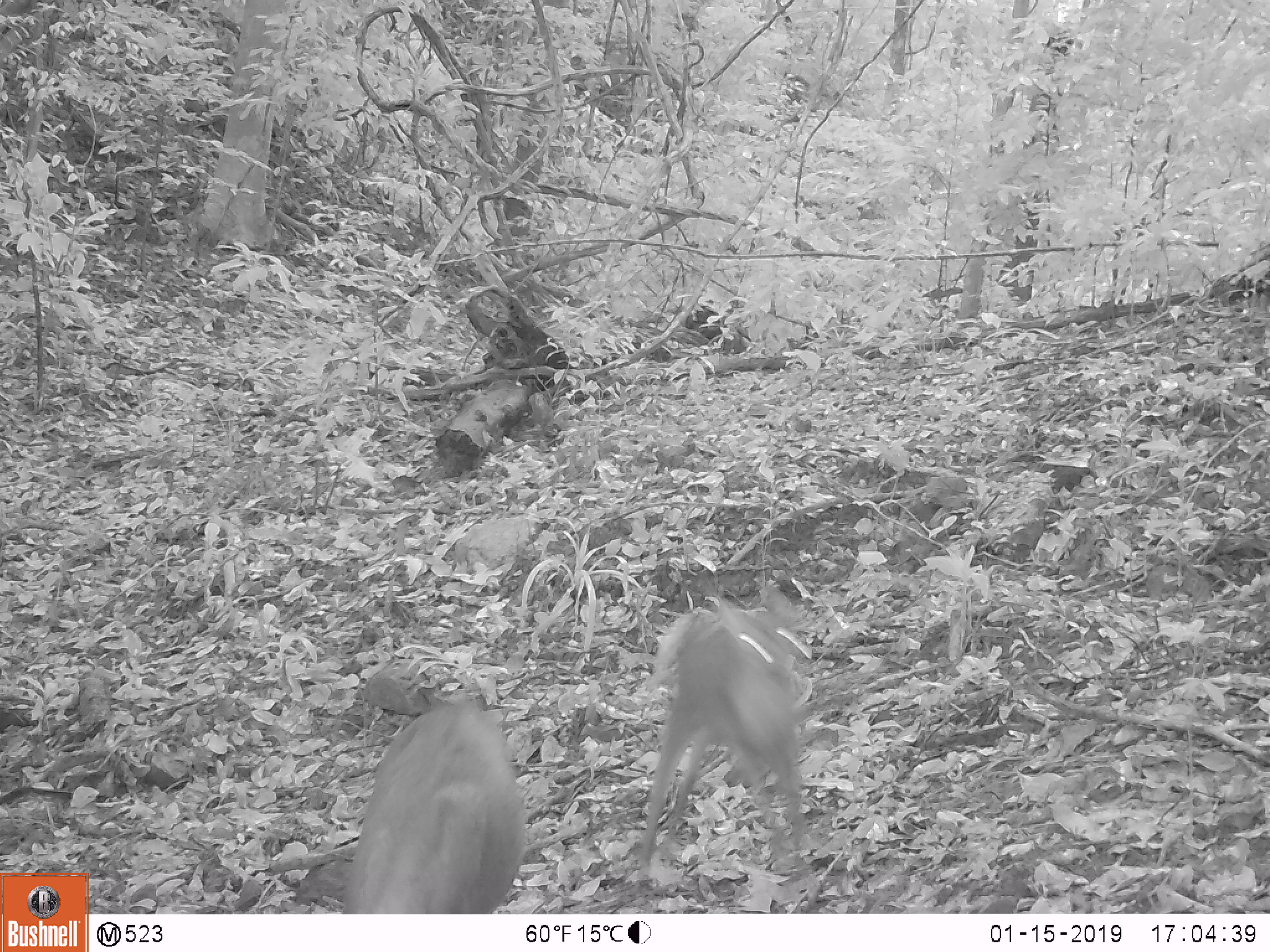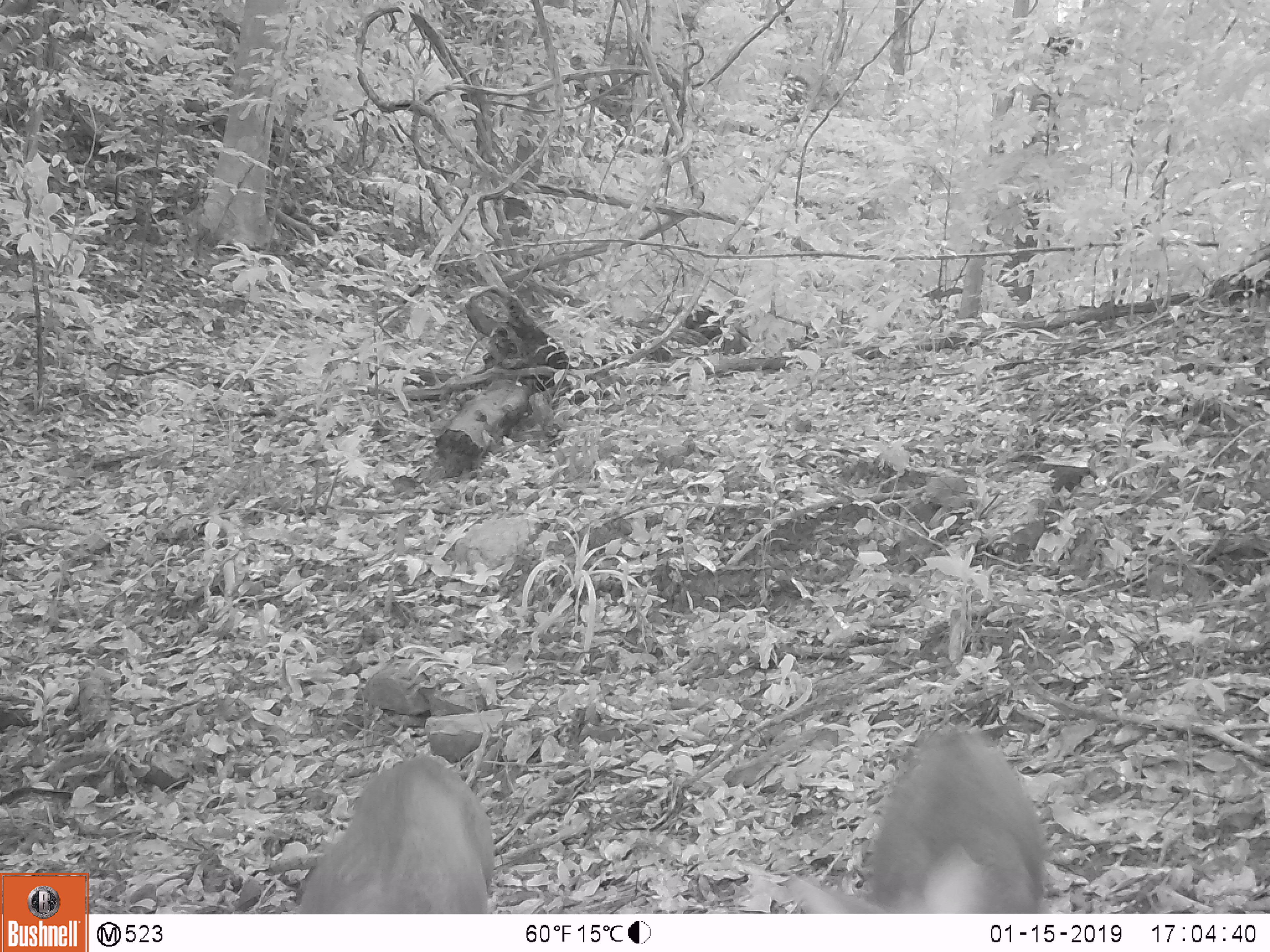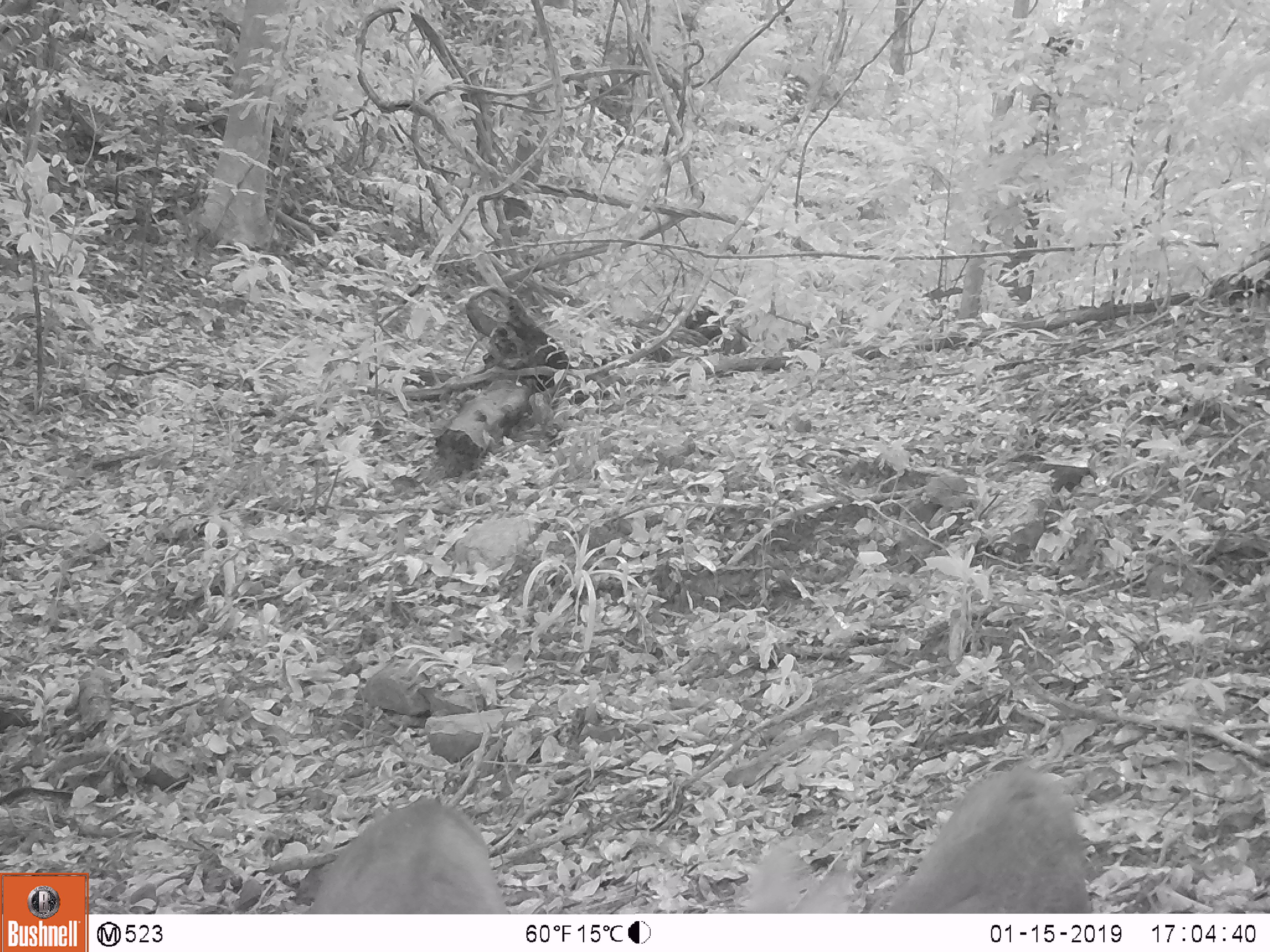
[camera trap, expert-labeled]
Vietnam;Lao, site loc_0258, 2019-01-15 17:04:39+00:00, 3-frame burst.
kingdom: Animalia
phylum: Chordata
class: Mammalia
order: Artiodactyla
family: Cervidae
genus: Muntiacus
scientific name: Muntiacus rooseveltorum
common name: roosevelt's muntjac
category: roosevelts muntjac group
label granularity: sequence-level